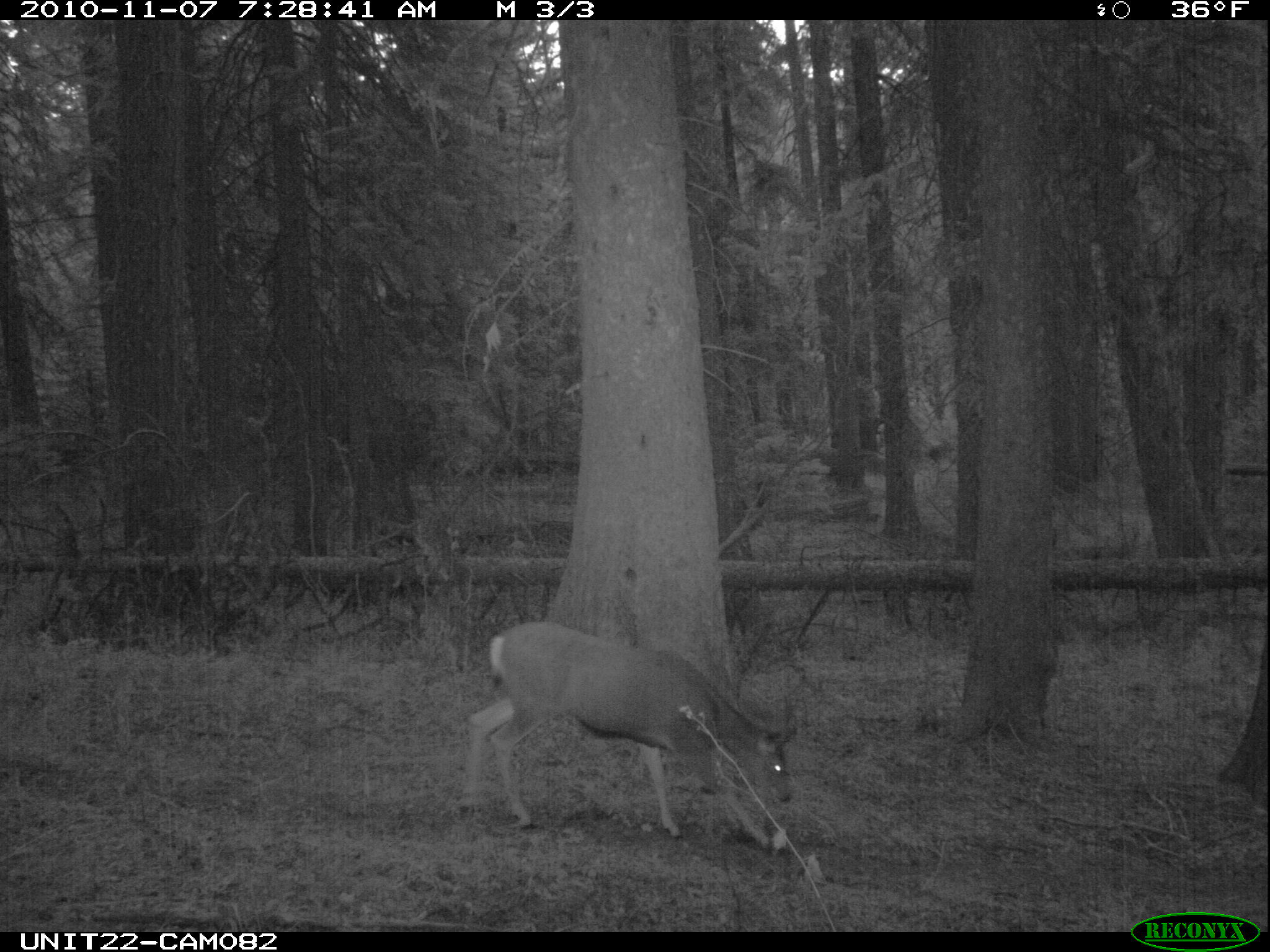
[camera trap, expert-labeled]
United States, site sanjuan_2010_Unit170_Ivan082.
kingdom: Animalia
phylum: Chordata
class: Mammalia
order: Artiodactyla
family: Cervidae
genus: Odocoileus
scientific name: Odocoileus hemionus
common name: mule deer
Odocoileus hemionus (mule deer).